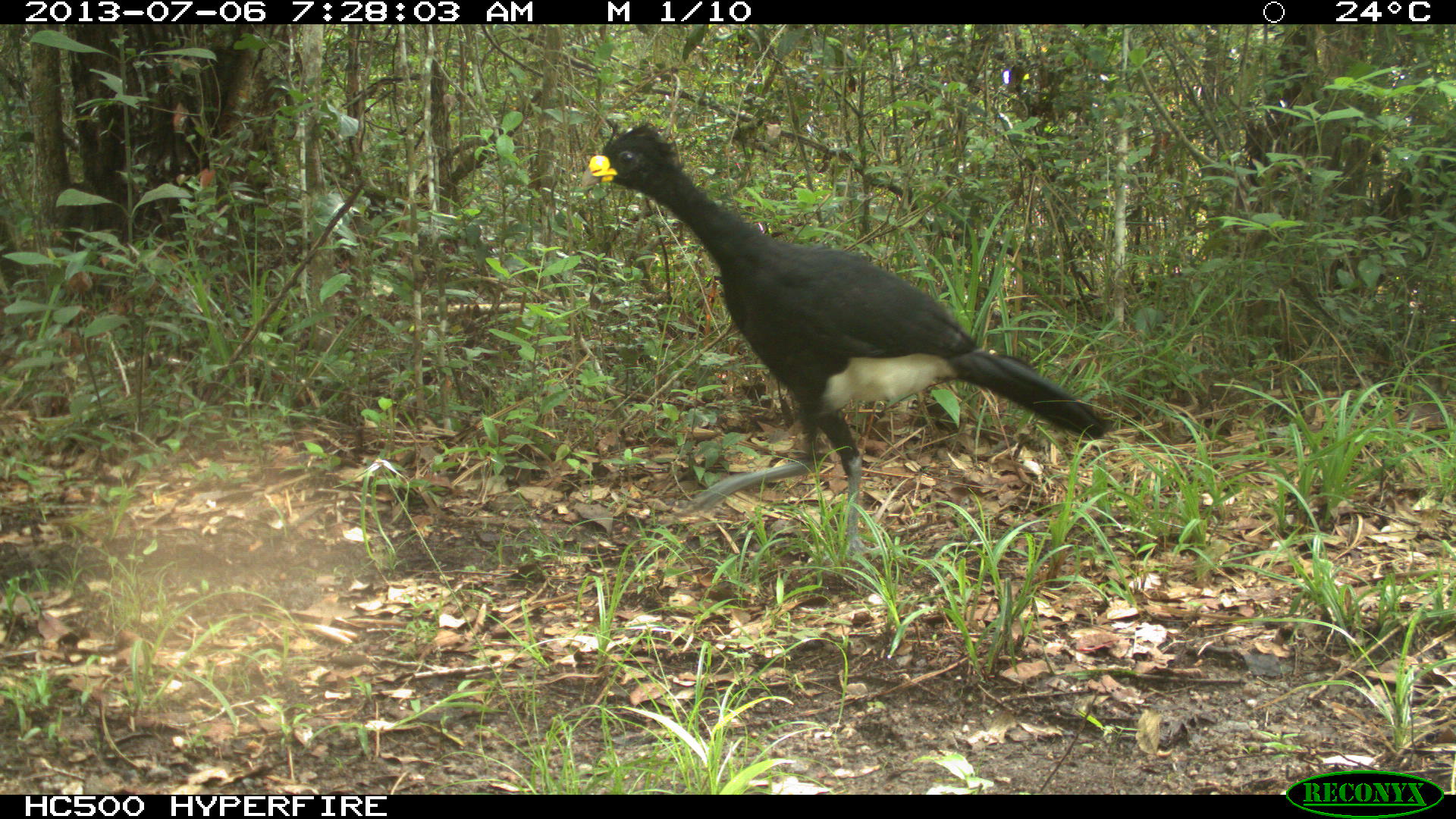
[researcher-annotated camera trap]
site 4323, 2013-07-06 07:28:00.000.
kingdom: Animalia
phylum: Chordata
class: Aves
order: Galliformes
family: Cracidae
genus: Crax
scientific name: Crax rubra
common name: great curassow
Crax rubra (great curassow), count 1, sex male.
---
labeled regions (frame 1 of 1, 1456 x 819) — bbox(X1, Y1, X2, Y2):
crax rubra: bbox(579, 117, 1113, 559)